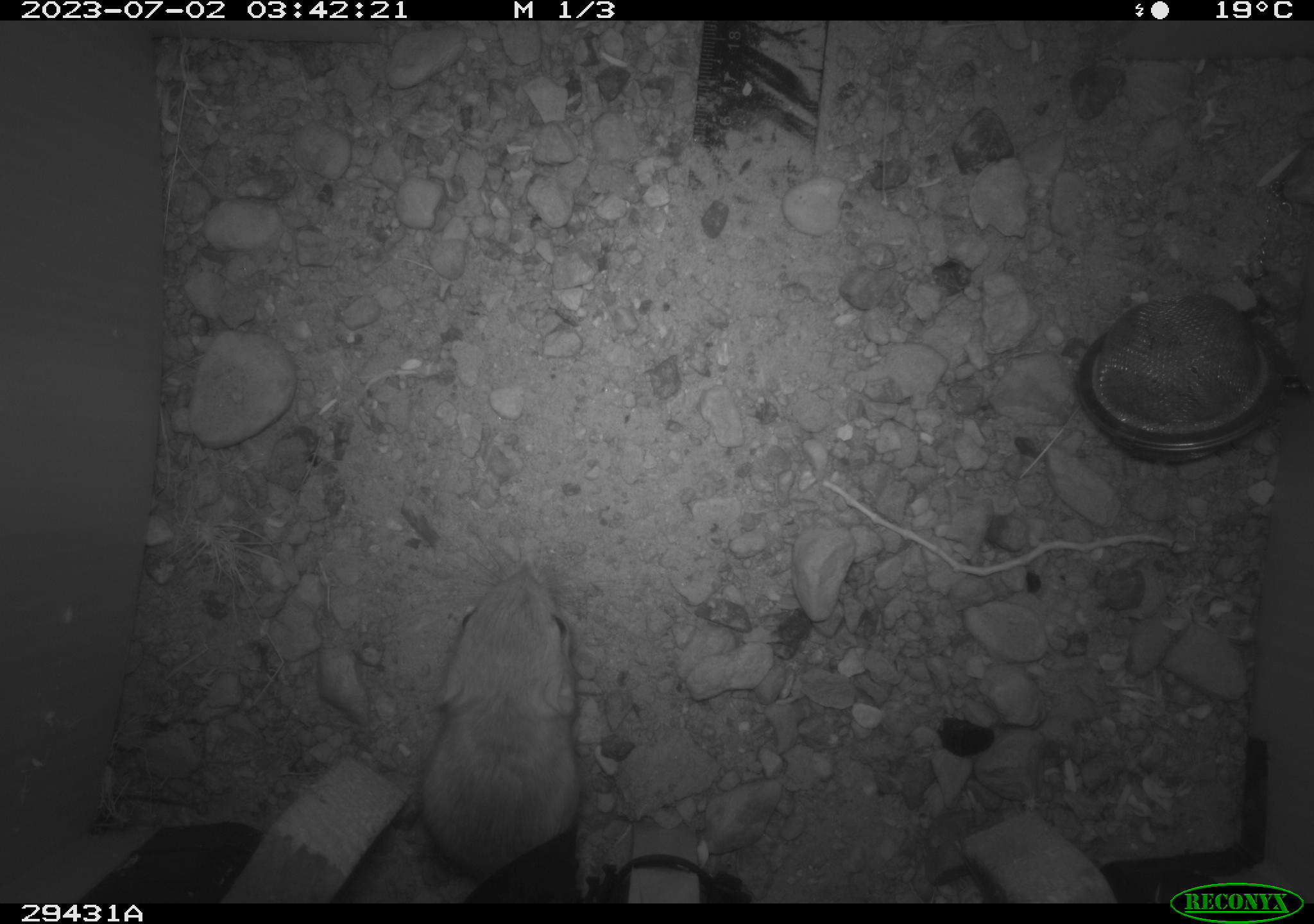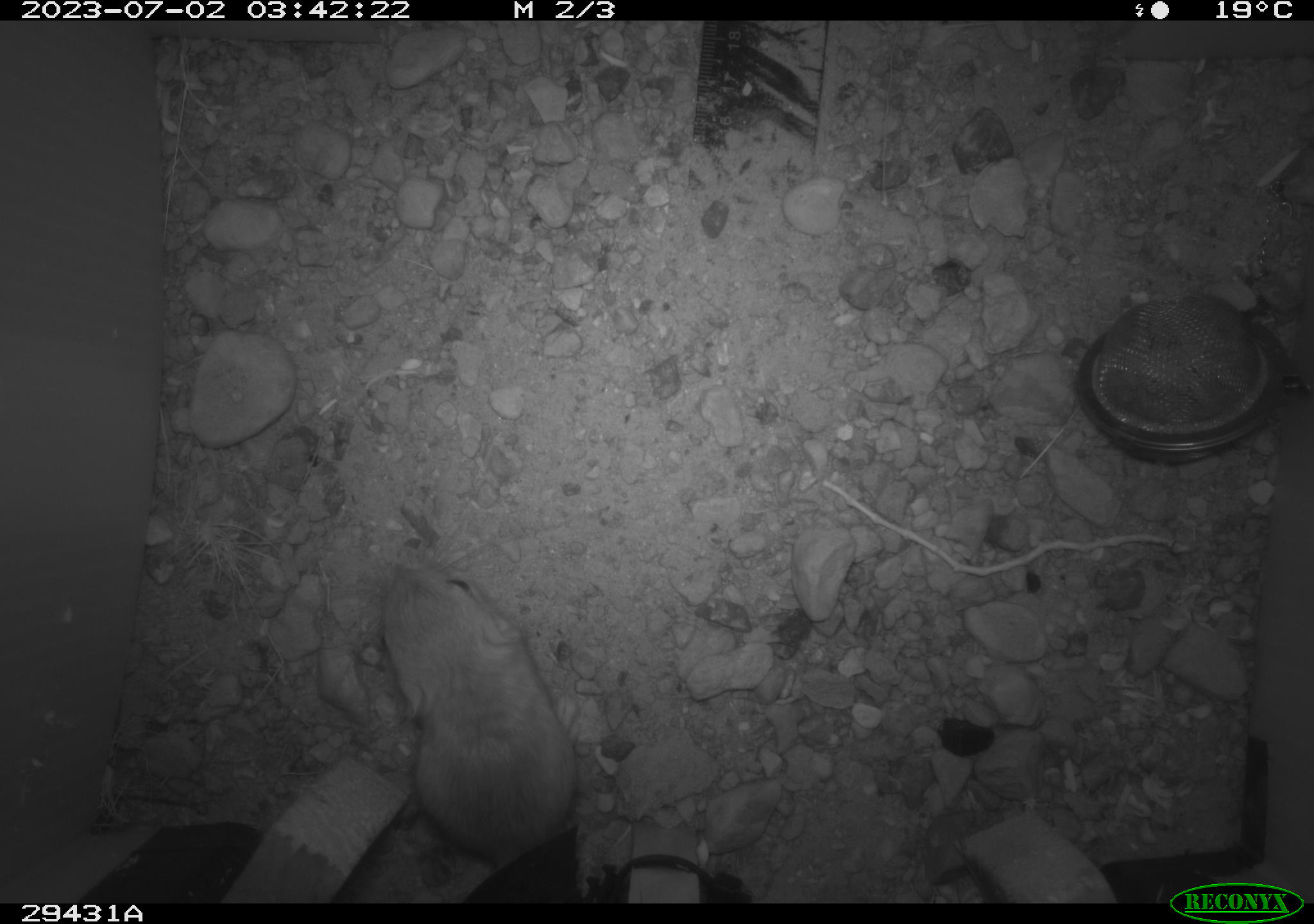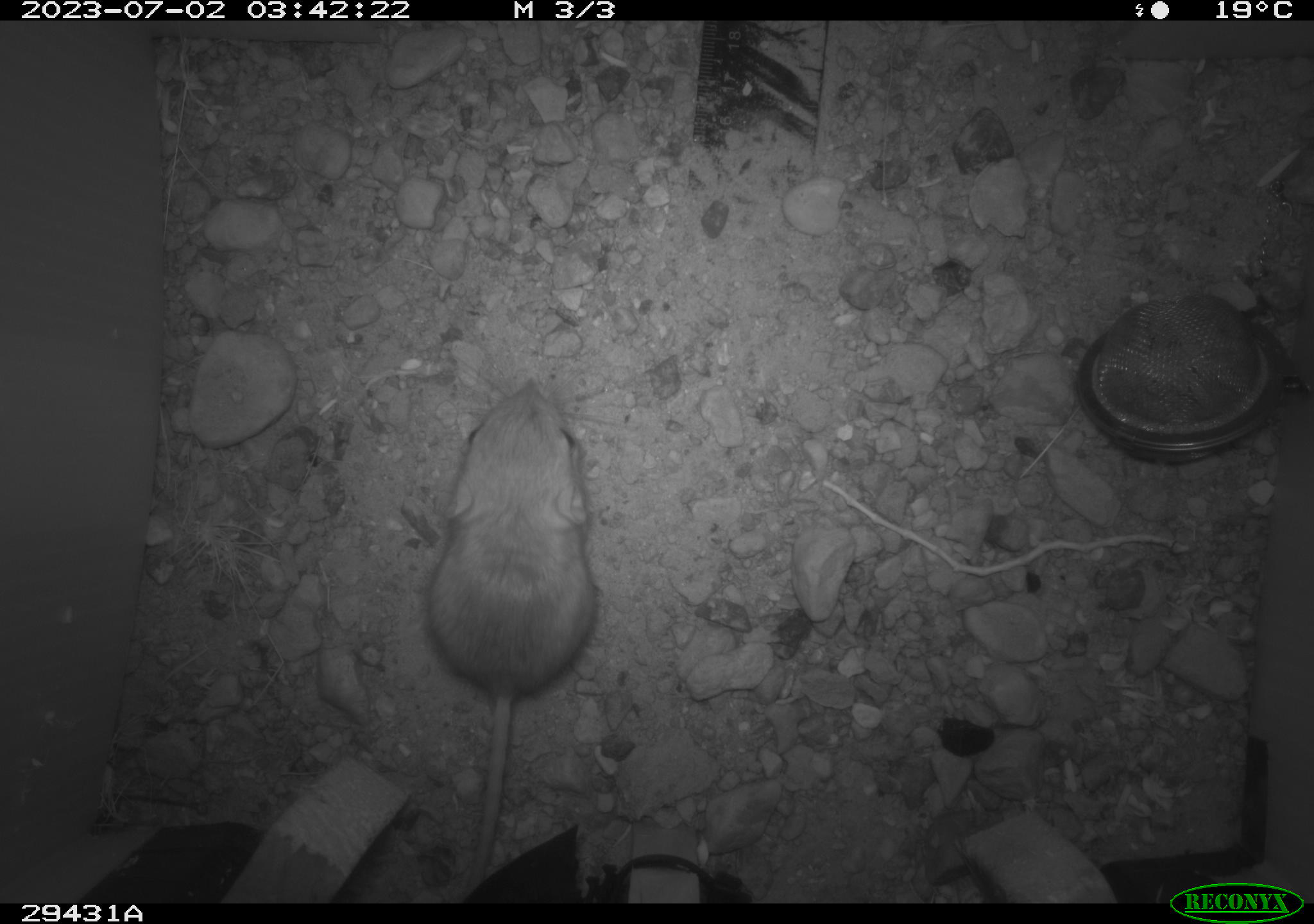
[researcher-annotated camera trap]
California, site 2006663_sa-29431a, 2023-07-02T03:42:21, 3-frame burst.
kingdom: Animalia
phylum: Chordata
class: Mammalia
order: Rodentia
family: Heteromyidae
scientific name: Heteromyidae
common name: kangaroo rats and pocket mice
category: heteromyidae family